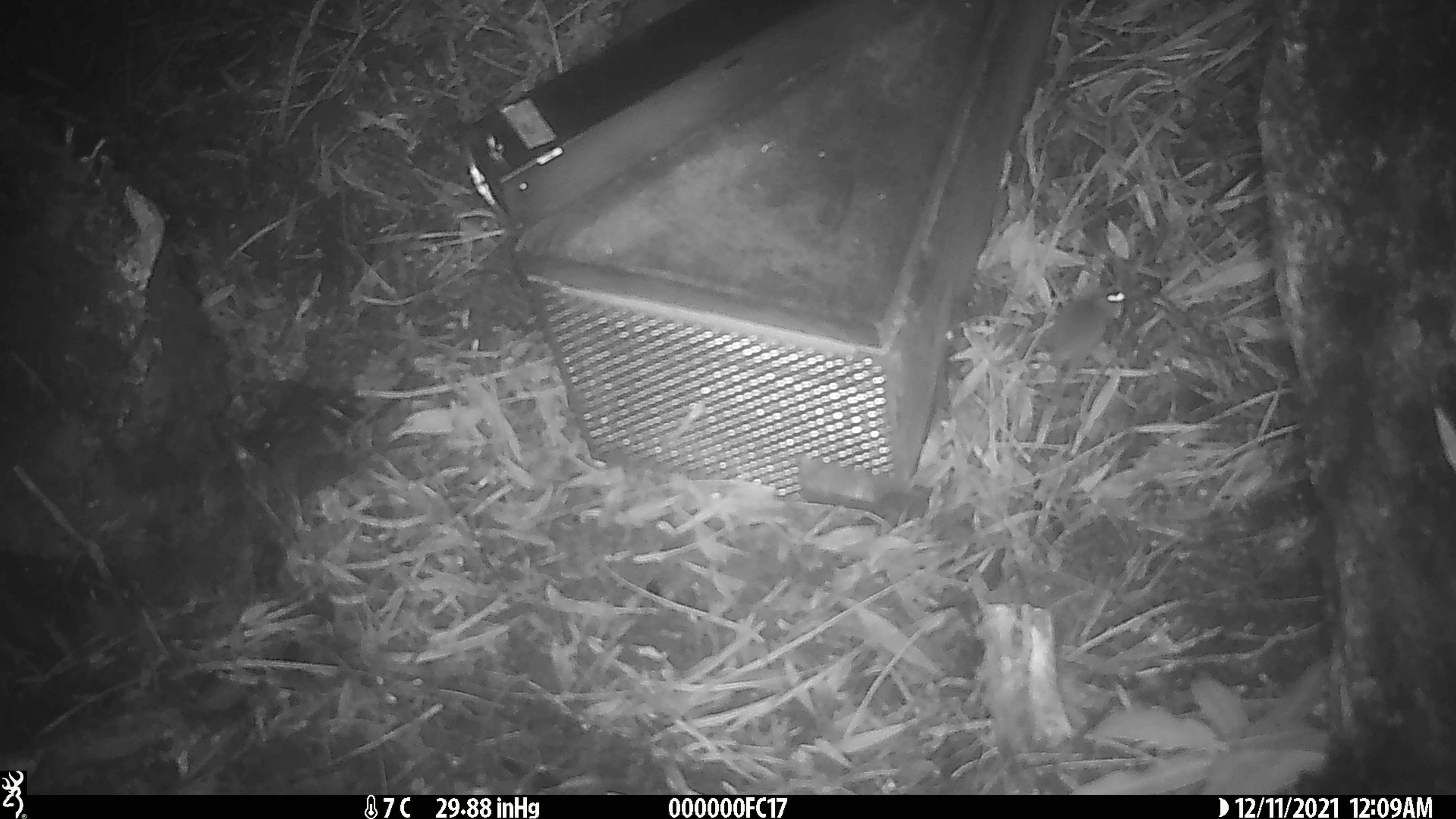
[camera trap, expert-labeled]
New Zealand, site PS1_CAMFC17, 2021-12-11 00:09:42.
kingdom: Animalia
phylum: Chordata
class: Mammalia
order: Rodentia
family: Muridae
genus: Mus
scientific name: Mus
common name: mouse